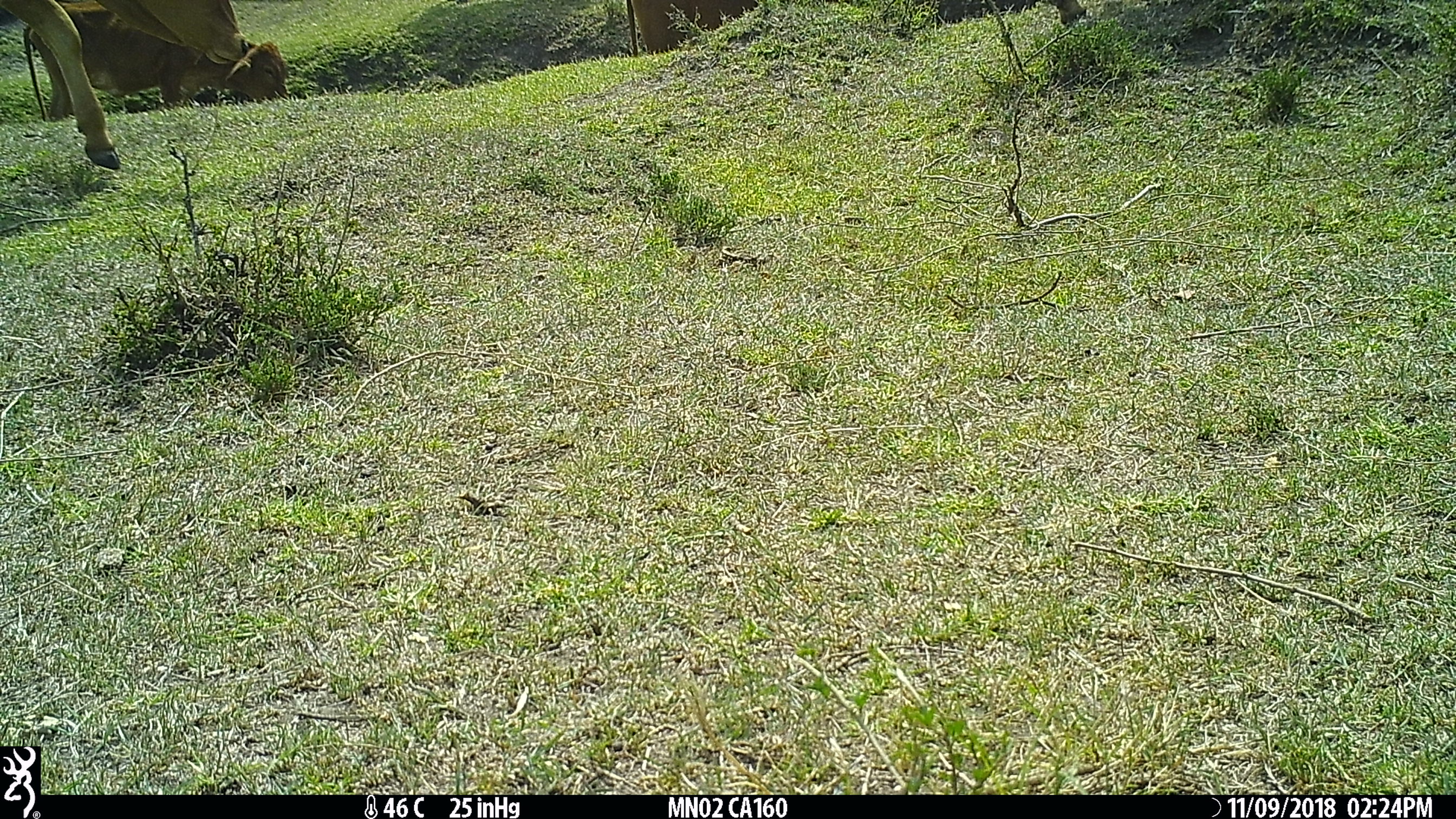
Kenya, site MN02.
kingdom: Animalia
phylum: Chordata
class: Mammalia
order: Artiodactyla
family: Bovidae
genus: Bos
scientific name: Bos taurus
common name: cattle